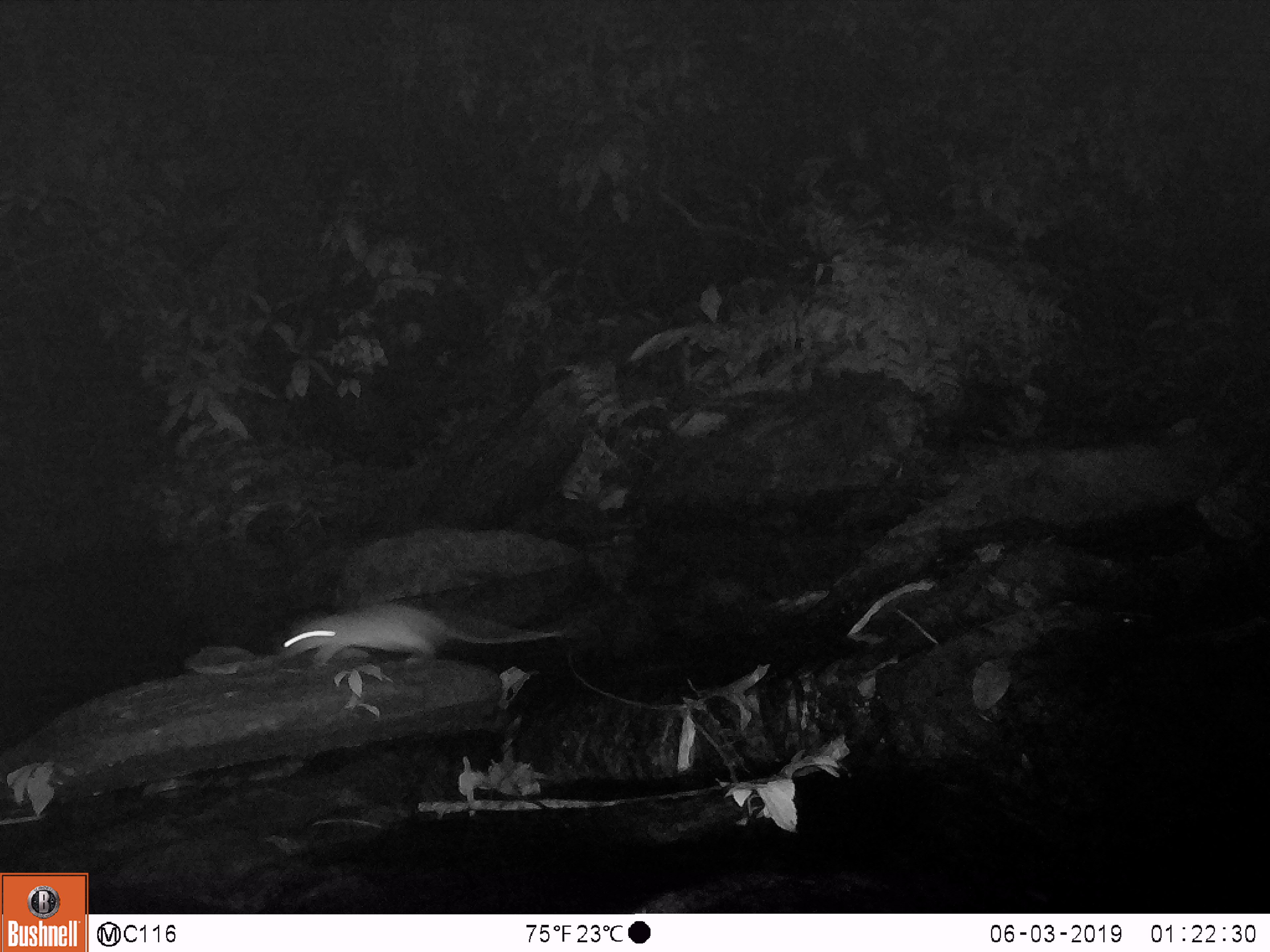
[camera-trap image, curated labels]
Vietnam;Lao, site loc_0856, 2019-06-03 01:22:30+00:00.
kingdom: Animalia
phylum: Chordata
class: Mammalia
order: Rodentia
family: Muridae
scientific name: Muridae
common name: old-world mice and rats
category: unidentified murid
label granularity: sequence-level